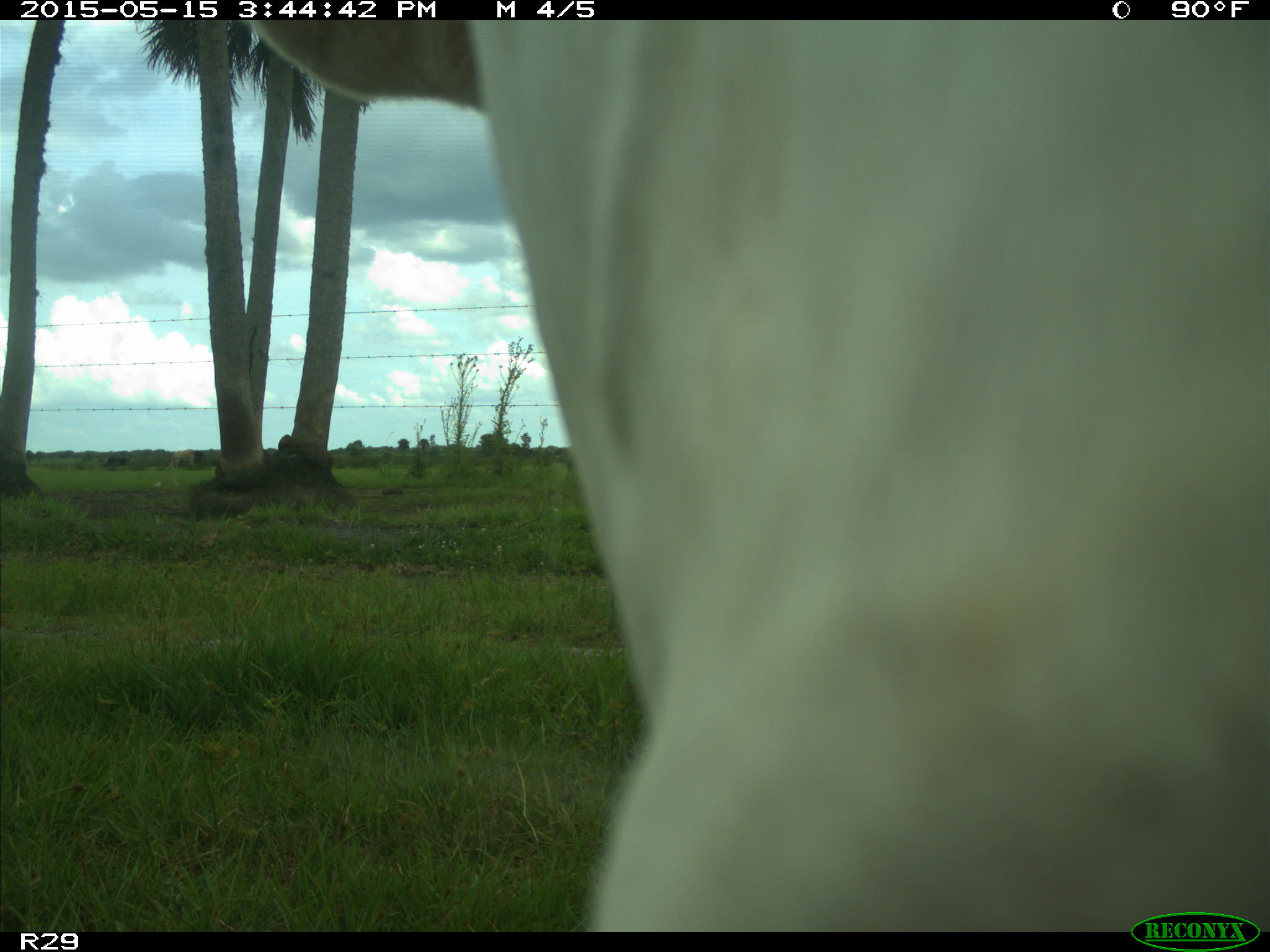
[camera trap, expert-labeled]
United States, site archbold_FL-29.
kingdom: Animalia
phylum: Chordata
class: Mammalia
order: Artiodactyla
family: Bovidae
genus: Bos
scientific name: Bos taurus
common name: domestic cow